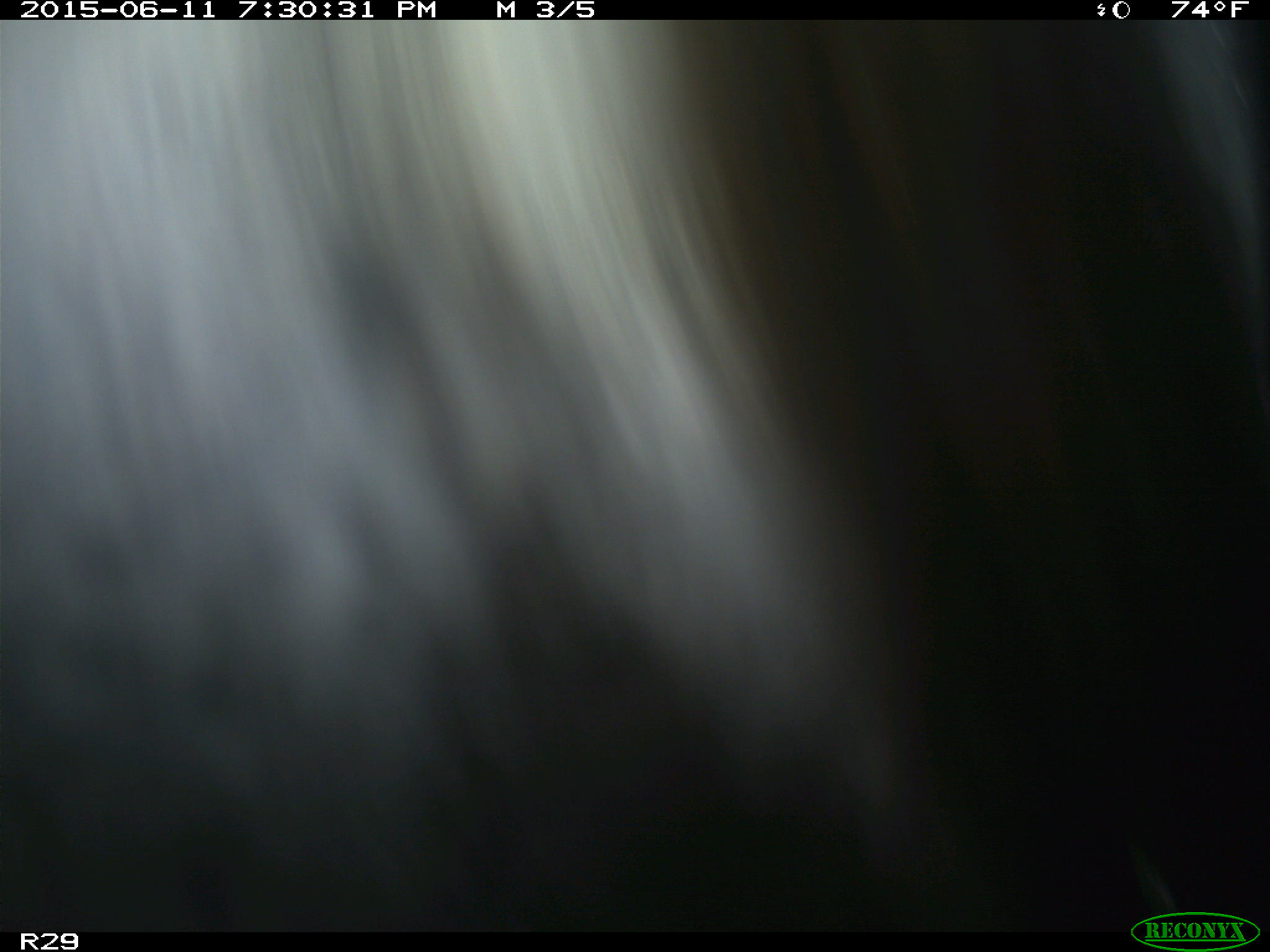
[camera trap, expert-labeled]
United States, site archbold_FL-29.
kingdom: Animalia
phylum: Chordata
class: Mammalia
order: Artiodactyla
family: Bovidae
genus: Bos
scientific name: Bos taurus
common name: domestic cow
Bos taurus (domestic cow).